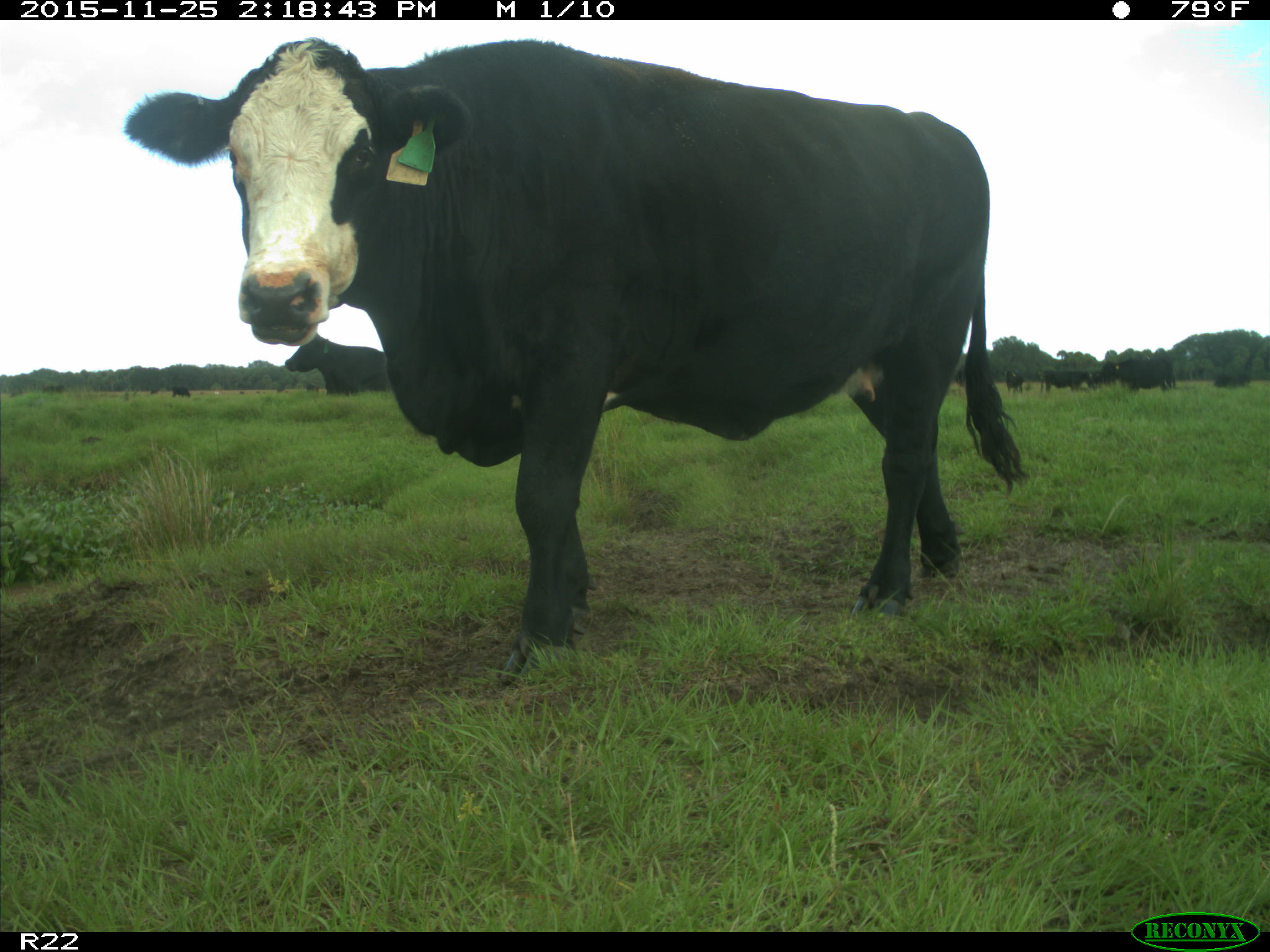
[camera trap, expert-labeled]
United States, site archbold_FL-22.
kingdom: Animalia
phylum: Chordata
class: Mammalia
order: Artiodactyla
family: Bovidae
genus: Bos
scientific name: Bos taurus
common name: domestic cow